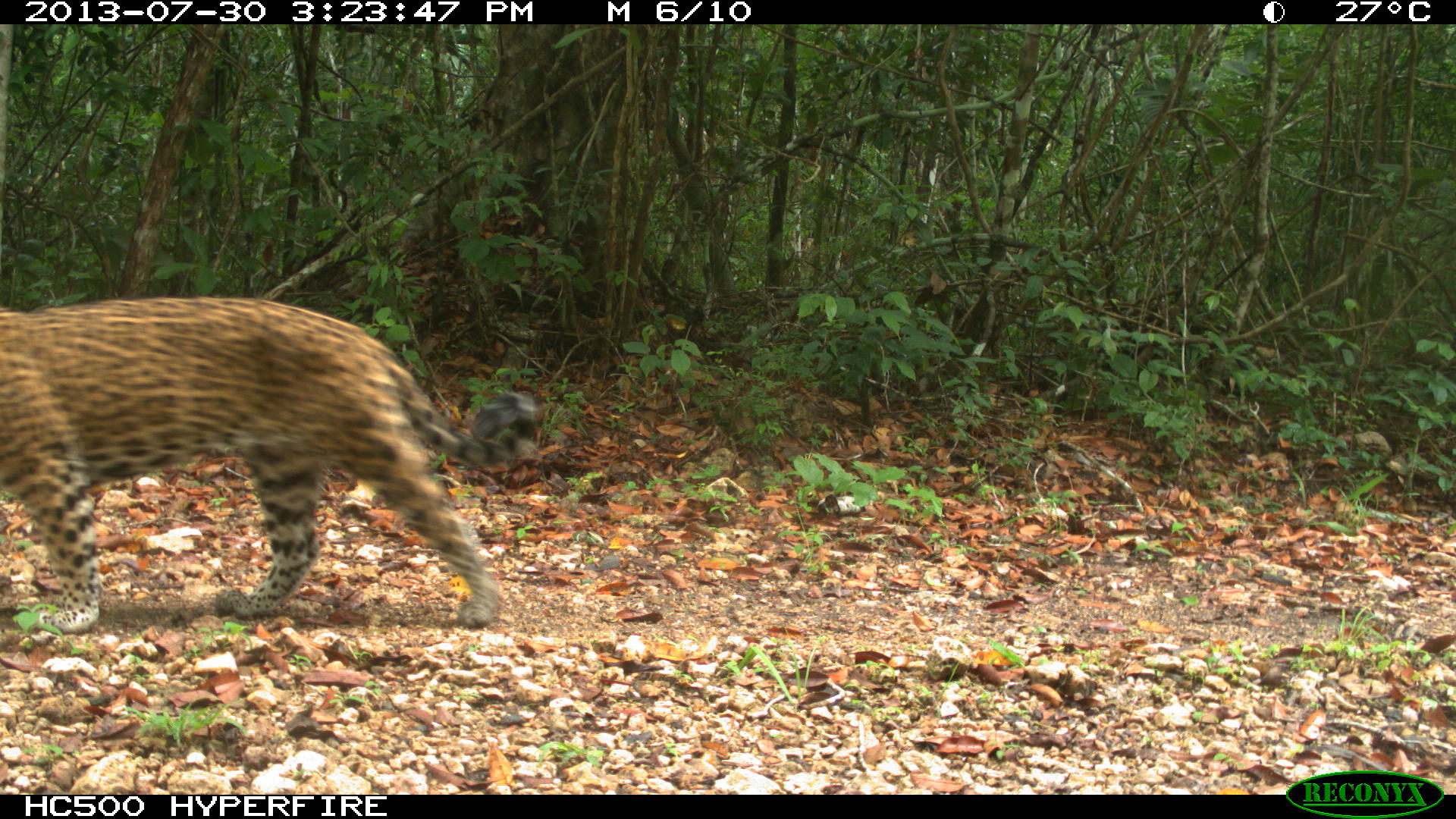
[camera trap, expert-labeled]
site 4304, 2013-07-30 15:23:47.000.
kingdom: Animalia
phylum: Chordata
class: Mammalia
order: Carnivora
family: Felidae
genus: Panthera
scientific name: Panthera onca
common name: jaguar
Panthera onca (jaguar), count 1, sex male.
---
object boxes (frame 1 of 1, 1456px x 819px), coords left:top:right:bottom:
panthera onca: 0:296:544:630